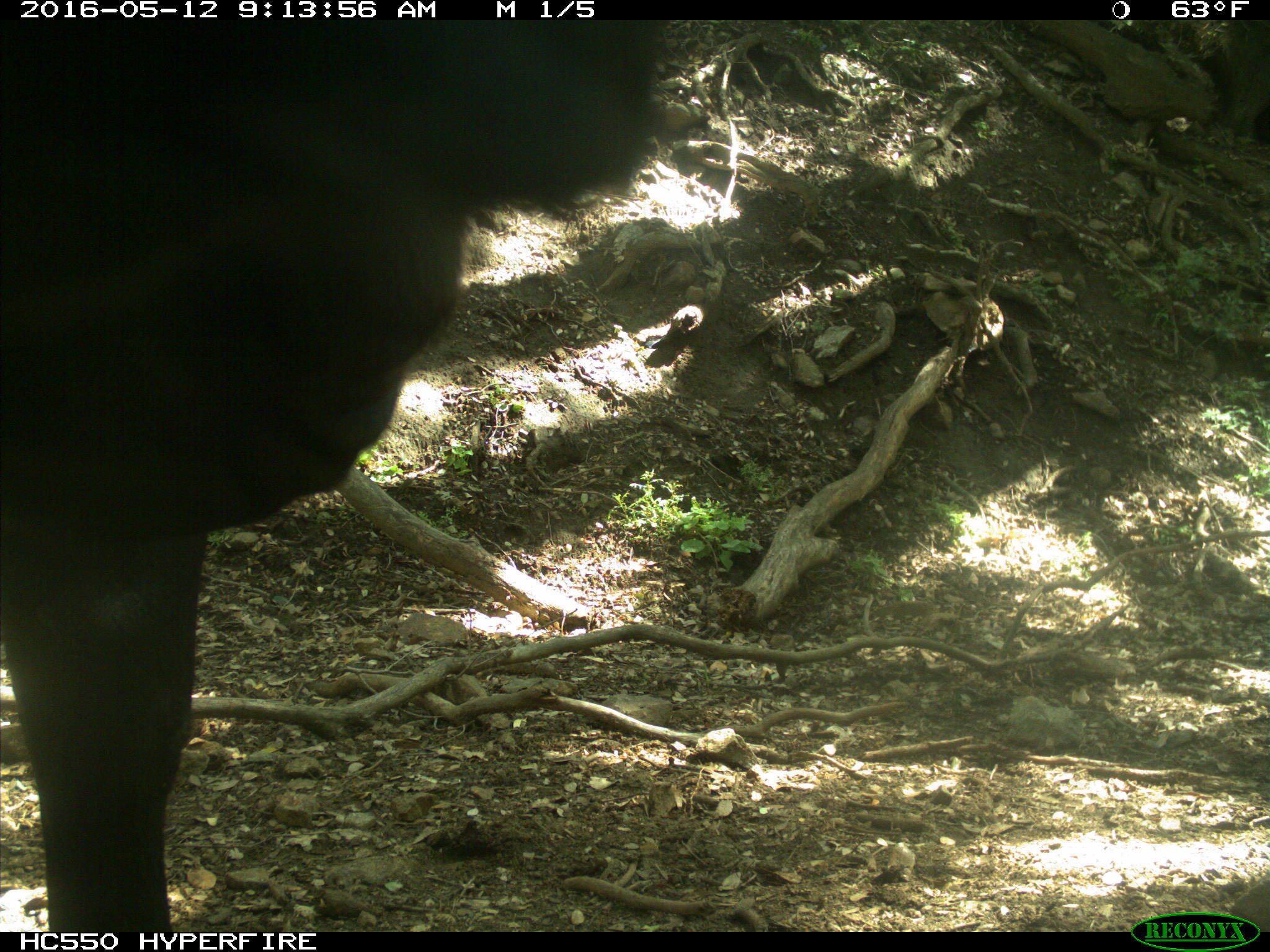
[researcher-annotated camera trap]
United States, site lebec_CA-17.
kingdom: Animalia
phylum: Chordata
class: Mammalia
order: Artiodactyla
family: Bovidae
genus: Bos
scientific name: Bos taurus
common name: domestic cow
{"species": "Bos taurus (domestic cow)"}